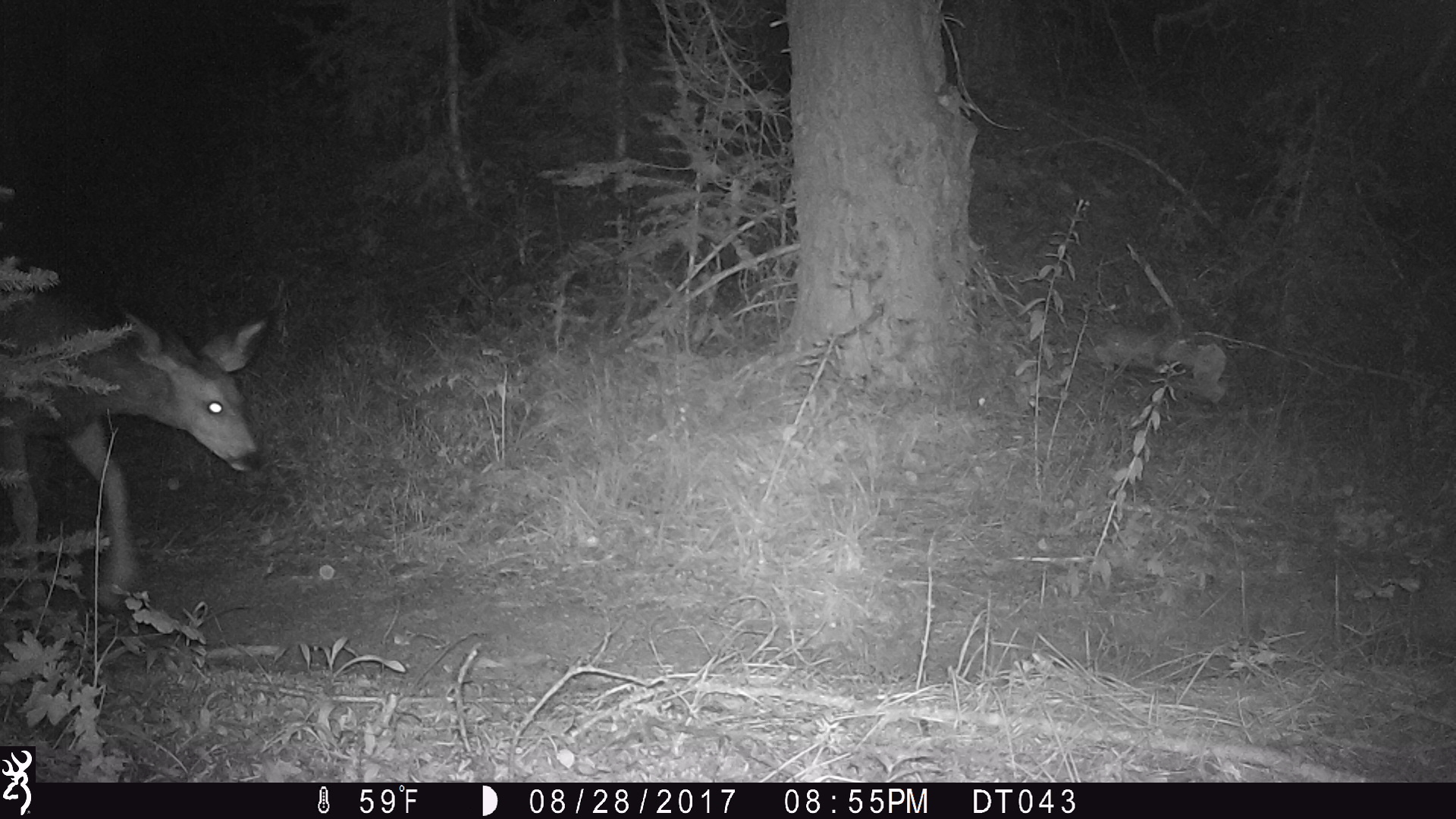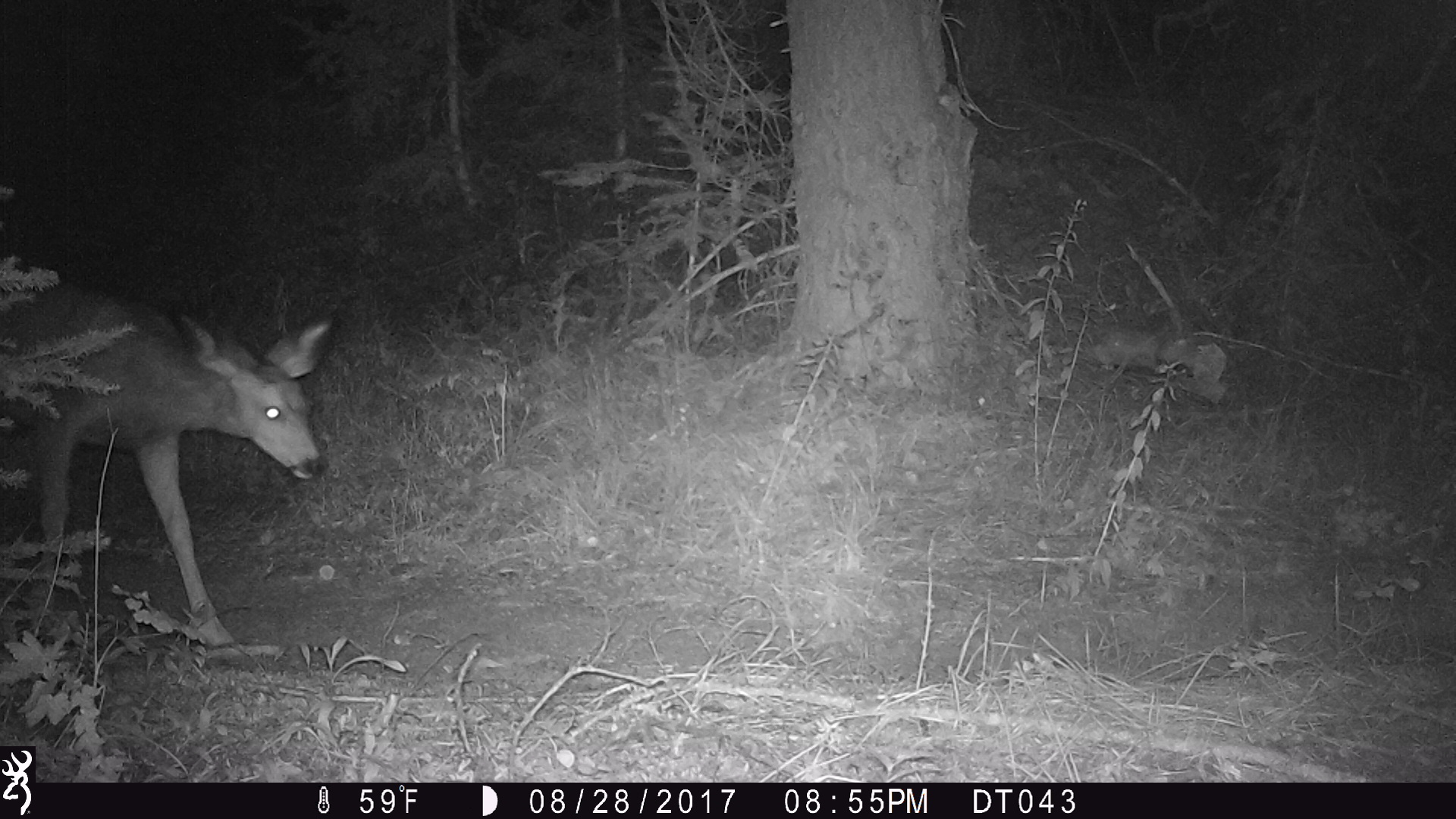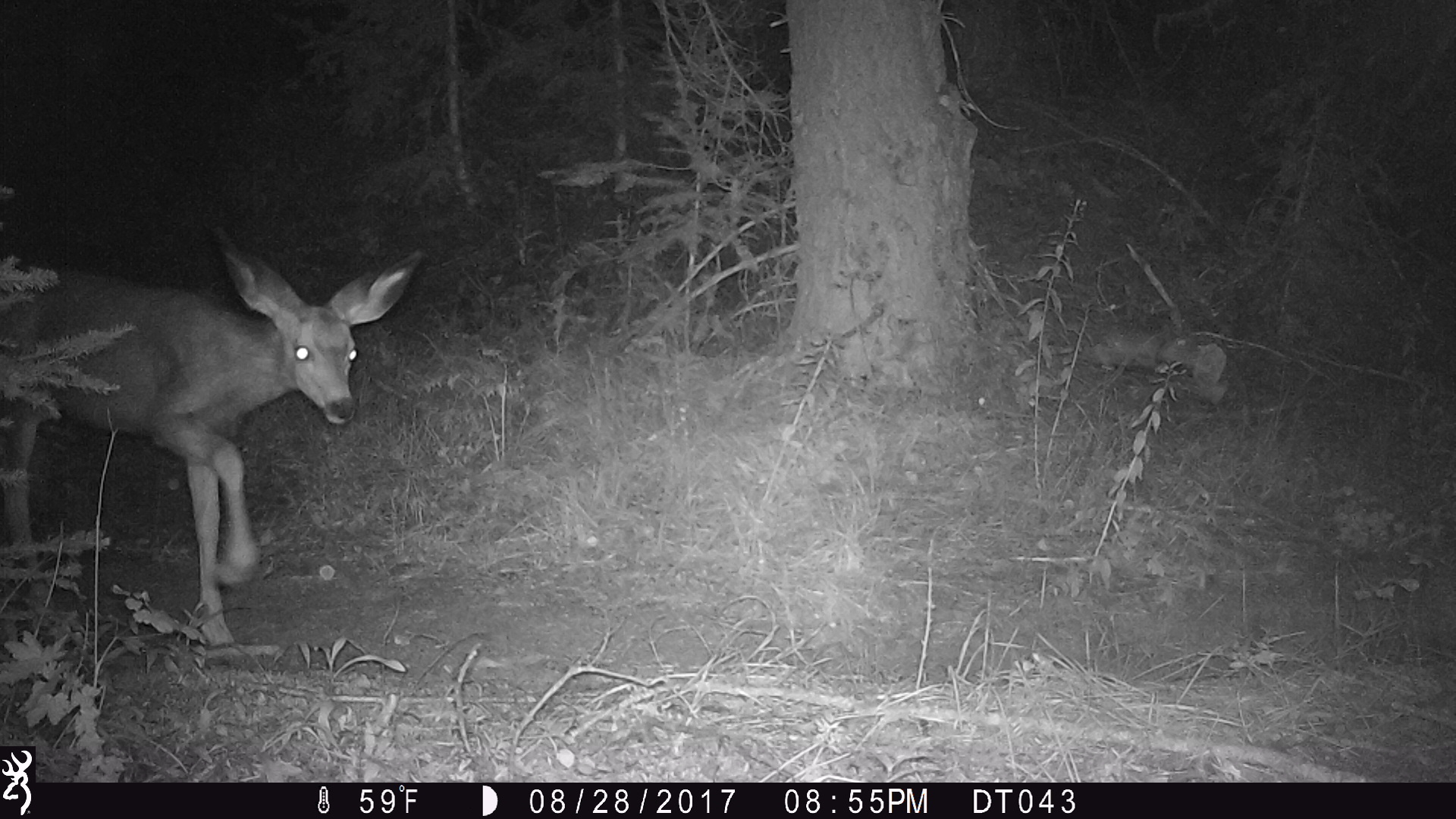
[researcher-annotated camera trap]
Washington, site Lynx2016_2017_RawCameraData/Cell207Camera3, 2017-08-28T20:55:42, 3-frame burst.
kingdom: Animalia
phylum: Chordata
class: Mammalia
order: Artiodactyla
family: Cervidae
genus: Odocoileus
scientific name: Odocoileus hemionus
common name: mule deer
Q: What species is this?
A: Odocoileus hemionus (mule deer).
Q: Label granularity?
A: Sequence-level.